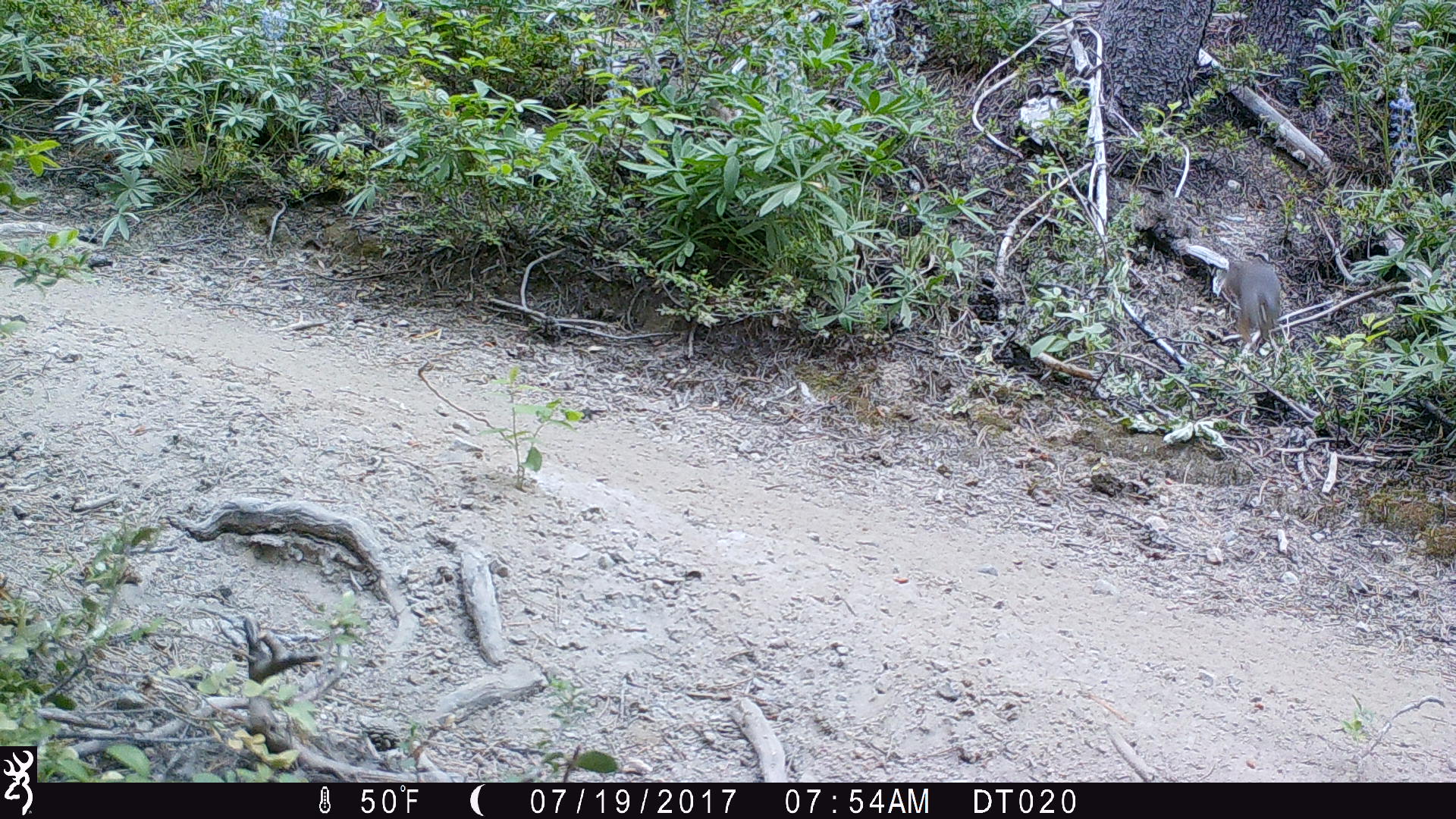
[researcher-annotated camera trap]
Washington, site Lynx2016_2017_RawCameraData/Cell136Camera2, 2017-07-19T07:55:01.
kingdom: Animalia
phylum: Chordata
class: Mammalia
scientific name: Mammalia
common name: small mammal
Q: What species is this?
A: Small mammal (Mammalia).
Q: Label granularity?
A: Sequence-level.